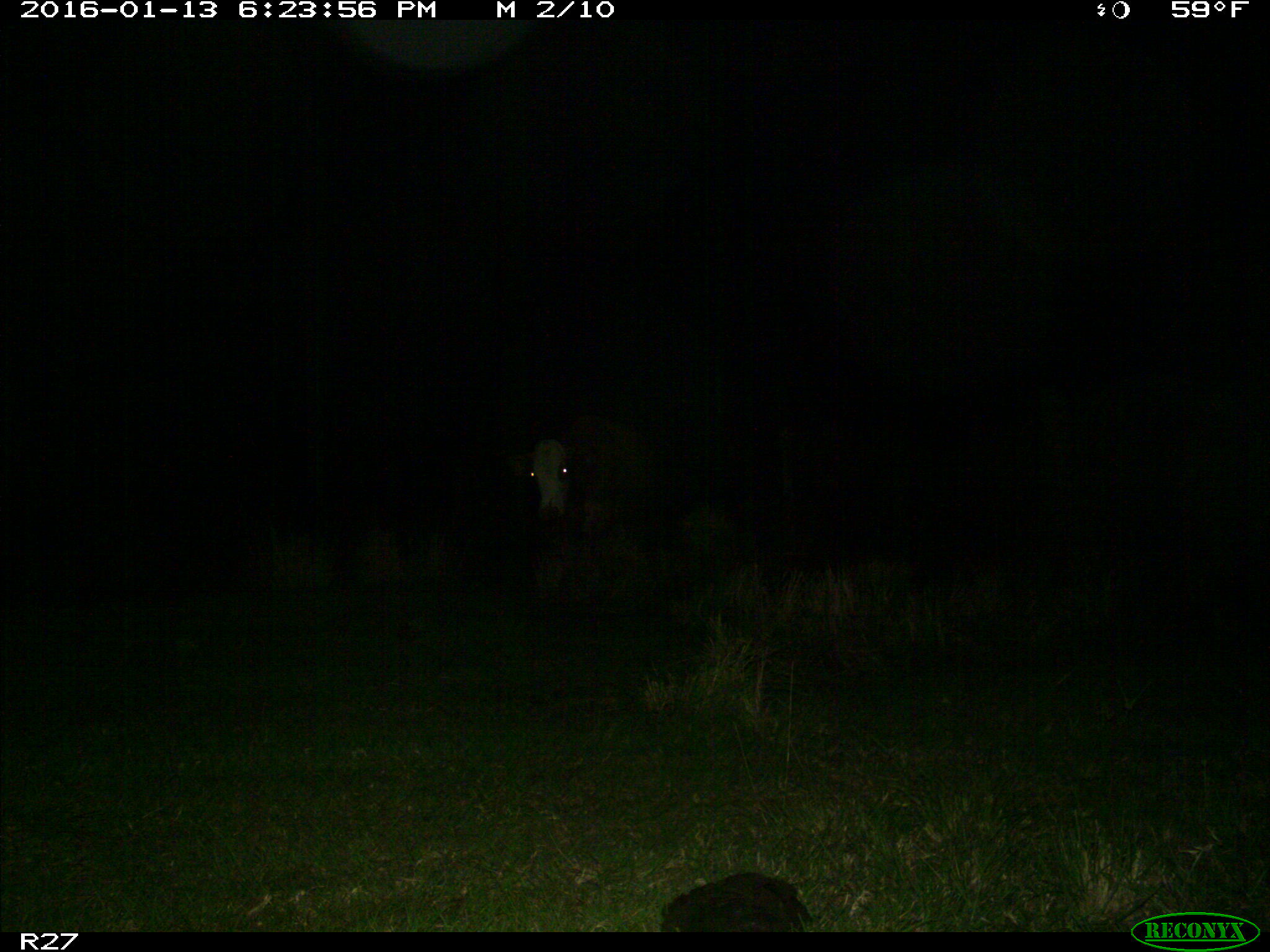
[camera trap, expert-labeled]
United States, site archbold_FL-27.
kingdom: Animalia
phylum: Chordata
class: Mammalia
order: Artiodactyla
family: Bovidae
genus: Bos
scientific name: Bos taurus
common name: domestic cow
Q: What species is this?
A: Bos taurus (domestic cow).